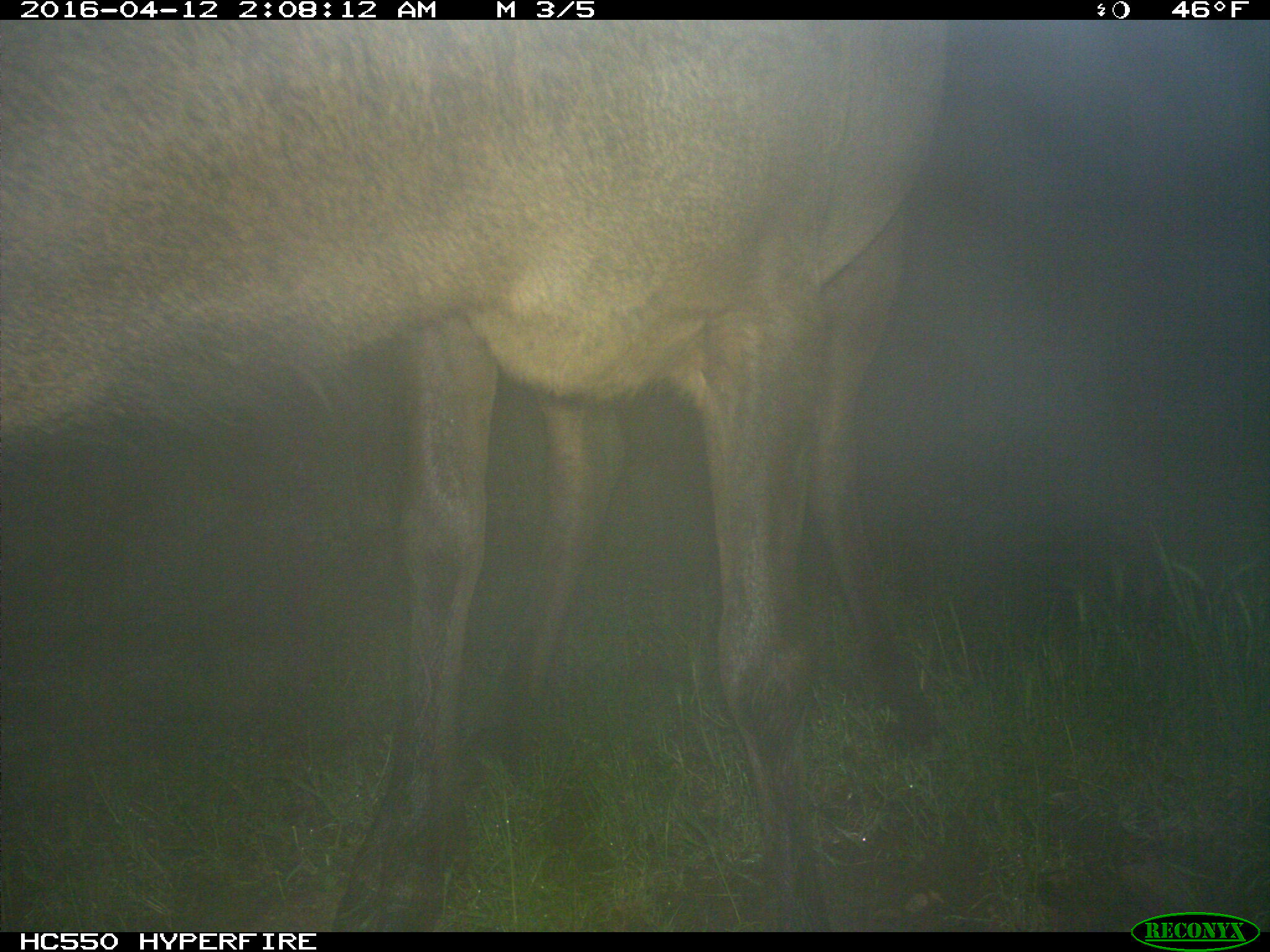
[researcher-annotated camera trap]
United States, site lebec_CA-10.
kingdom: Animalia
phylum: Chordata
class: Mammalia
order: Artiodactyla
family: Cervidae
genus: Cervus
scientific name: Cervus canadensis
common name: elk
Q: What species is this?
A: Cervus canadensis (elk).